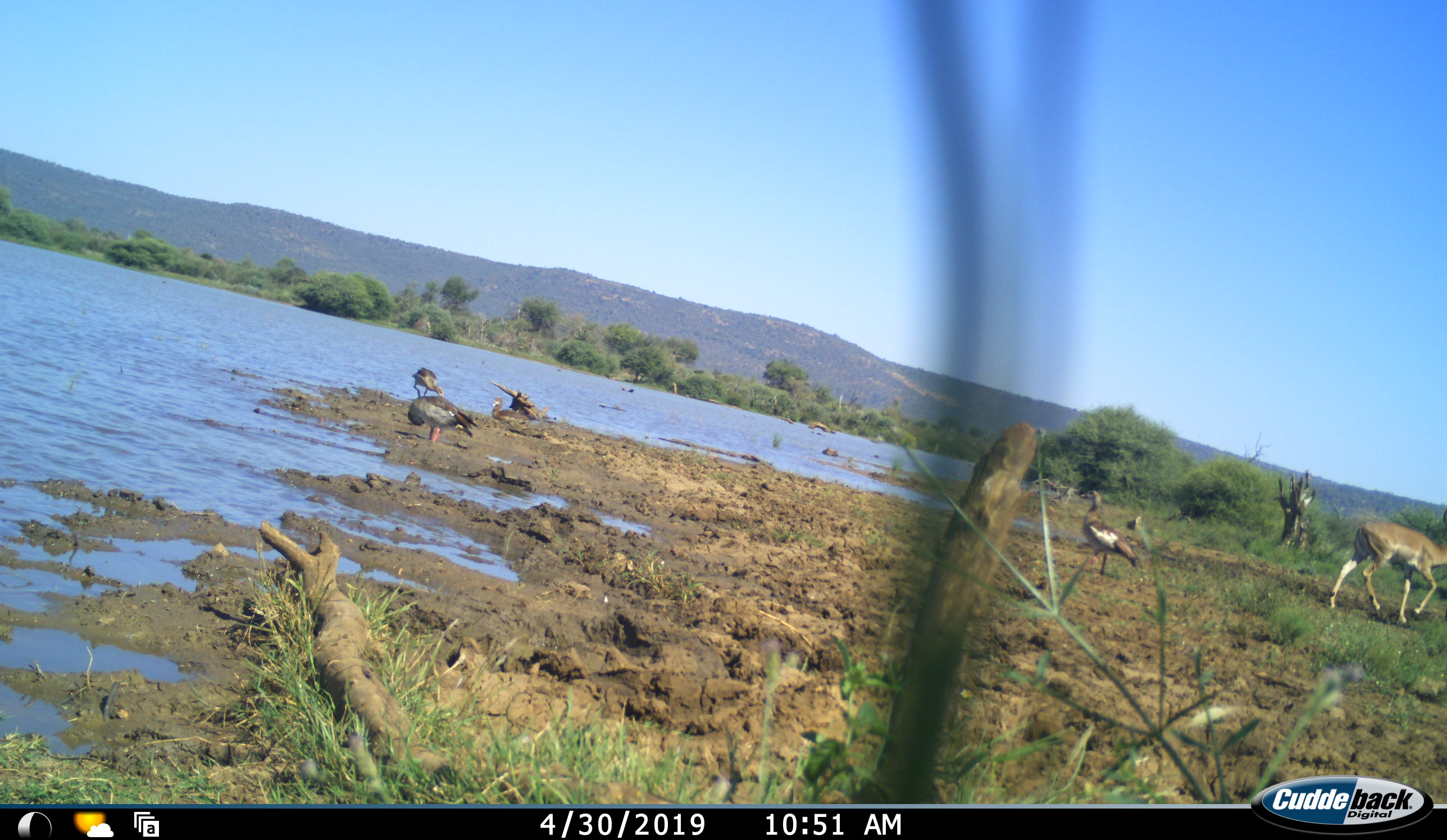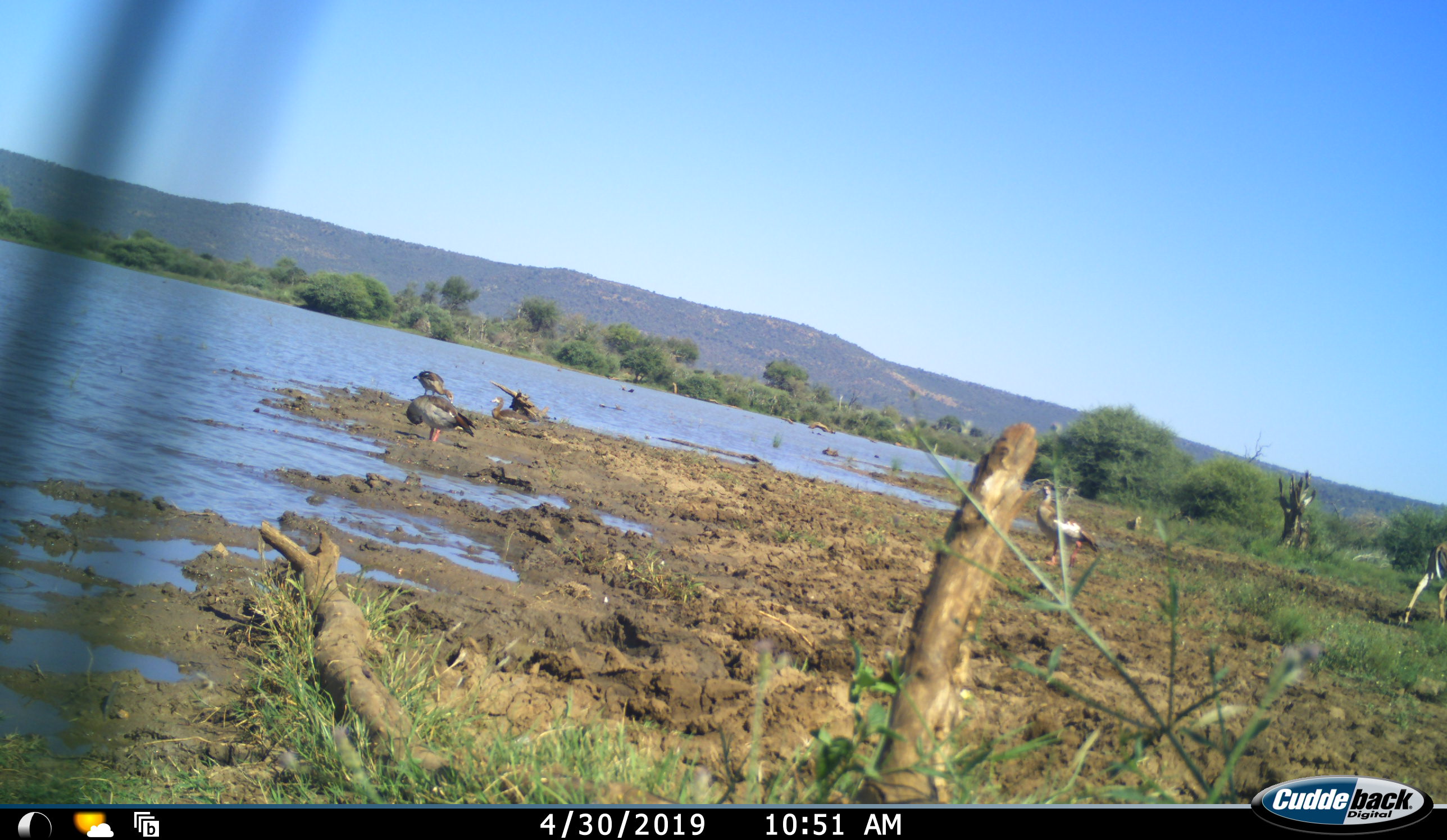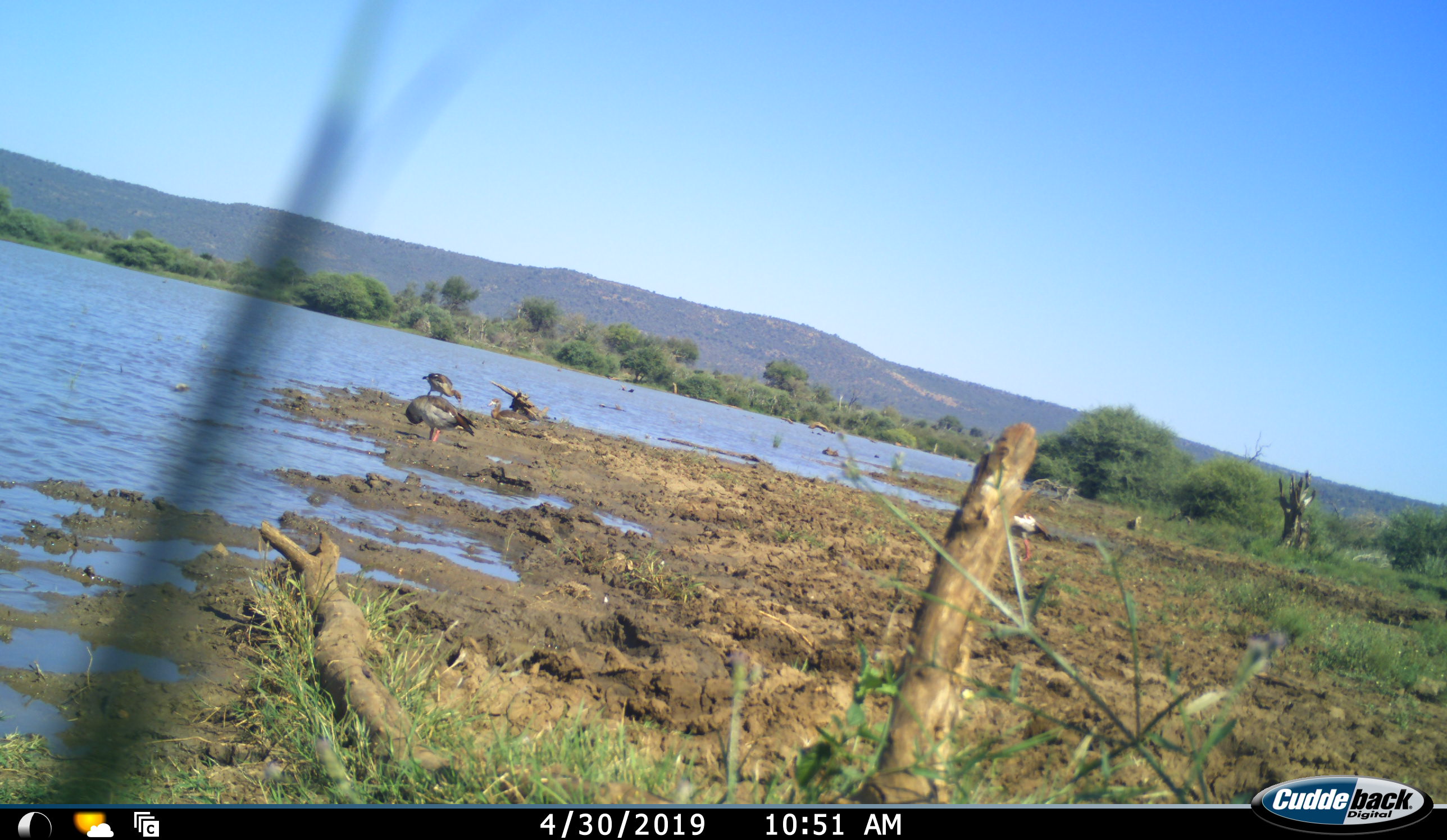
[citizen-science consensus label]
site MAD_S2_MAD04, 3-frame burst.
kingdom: Animalia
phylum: Chordata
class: Aves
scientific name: Aves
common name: bird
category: birdother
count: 3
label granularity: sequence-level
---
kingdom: Animalia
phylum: Chordata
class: Mammalia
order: Artiodactyla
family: Bovidae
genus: Aepyceros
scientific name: Aepyceros melampus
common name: impala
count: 1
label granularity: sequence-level